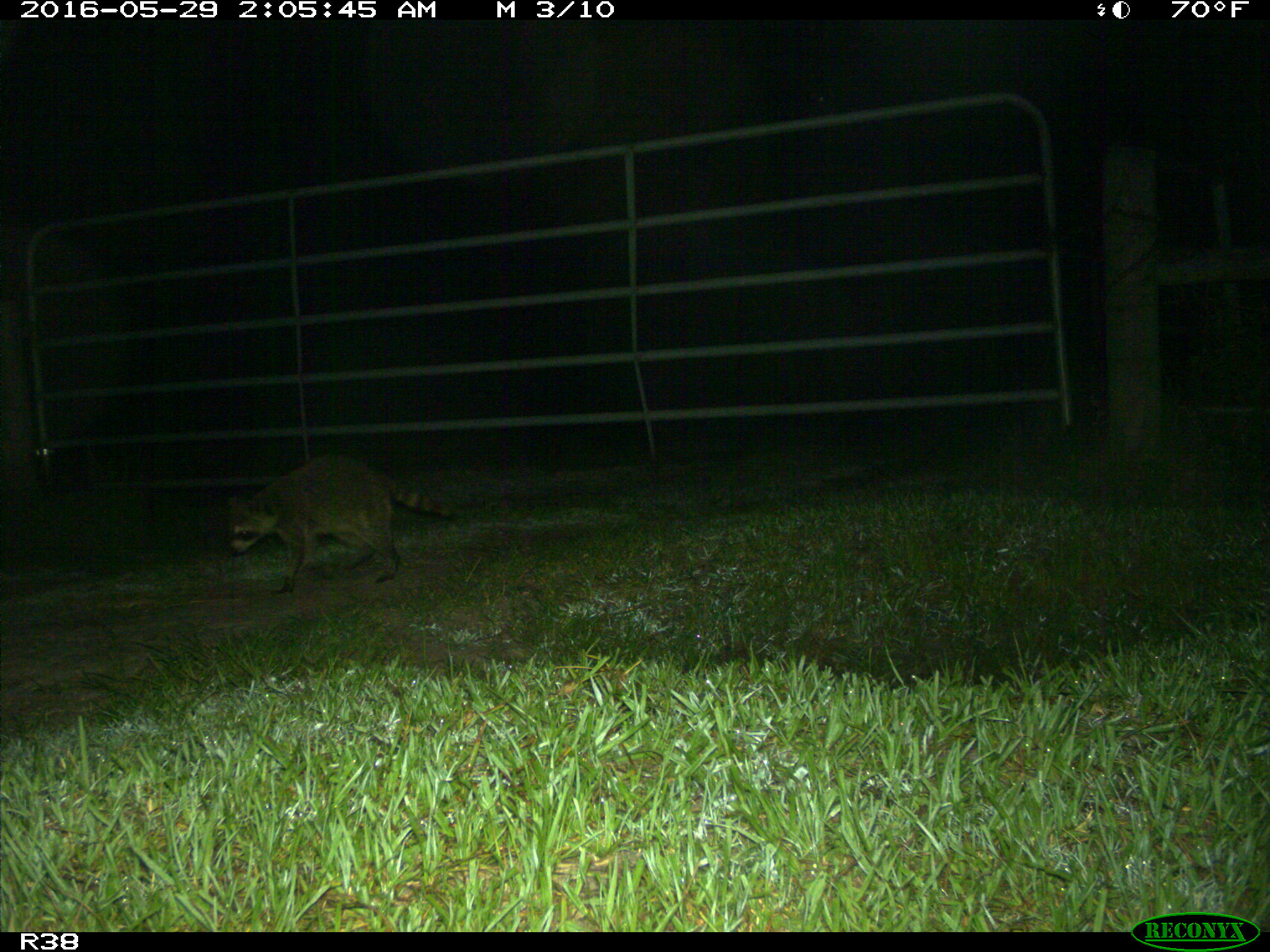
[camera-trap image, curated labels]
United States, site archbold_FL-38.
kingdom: Animalia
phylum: Chordata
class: Mammalia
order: Carnivora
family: Procyonidae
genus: Procyon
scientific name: Procyon lotor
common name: common raccoon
Procyon lotor (common raccoon).